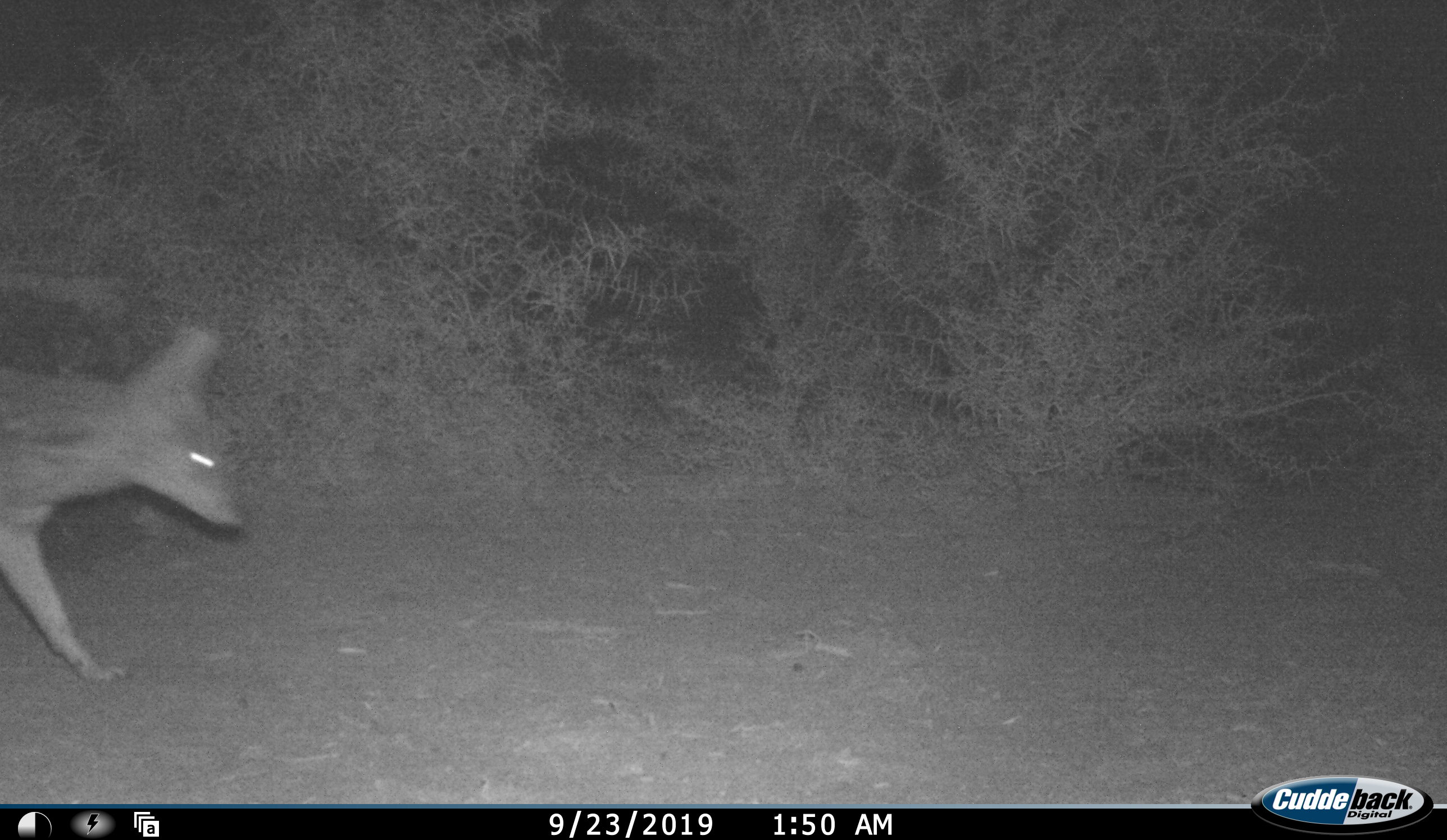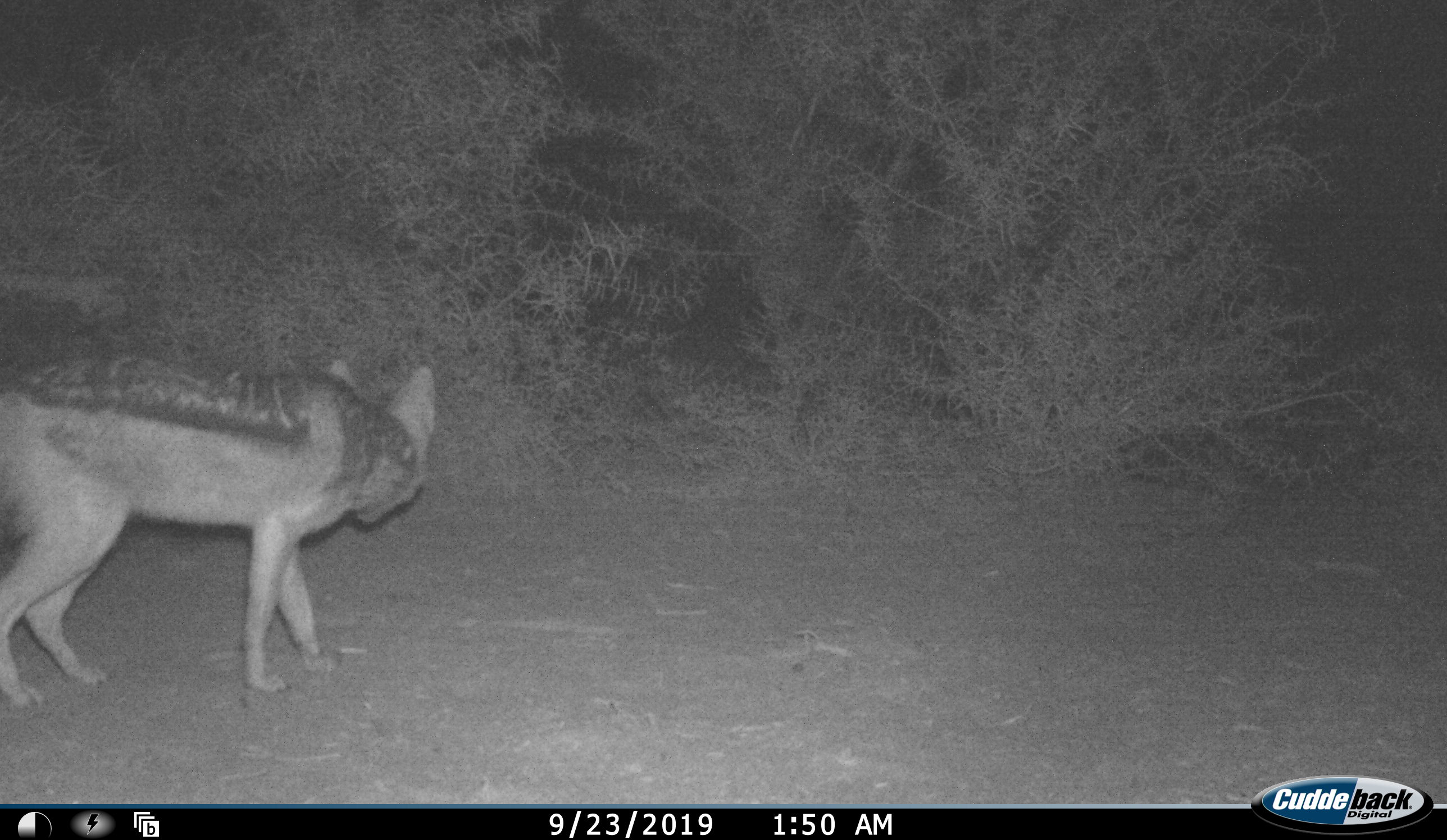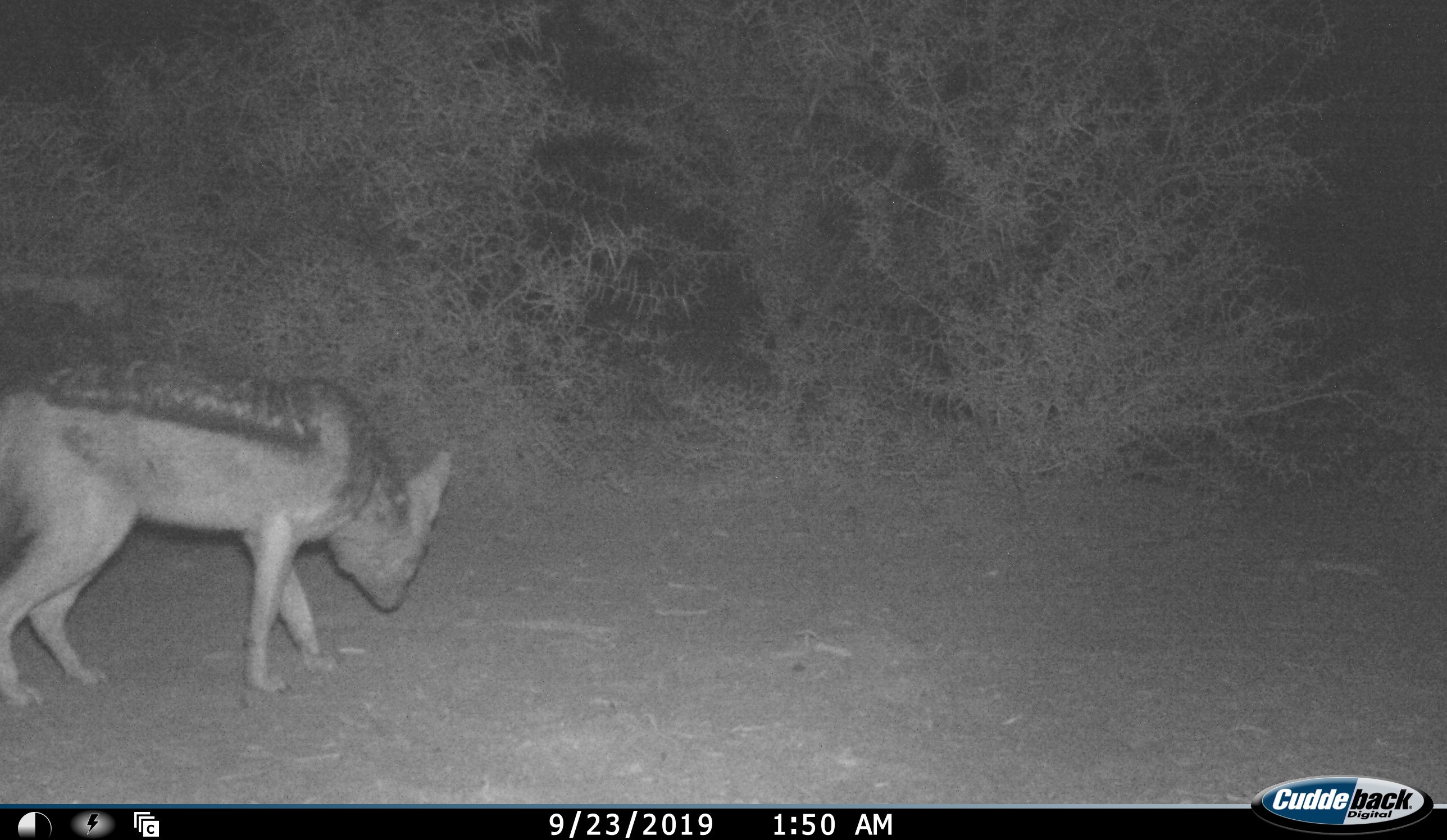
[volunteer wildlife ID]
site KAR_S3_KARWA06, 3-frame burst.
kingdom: Animalia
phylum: Chordata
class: Mammalia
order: Carnivora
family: Canidae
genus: Lupulella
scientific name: Lupulella mesomelas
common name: black-backed jackal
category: jackalblackbacked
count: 1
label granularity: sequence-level